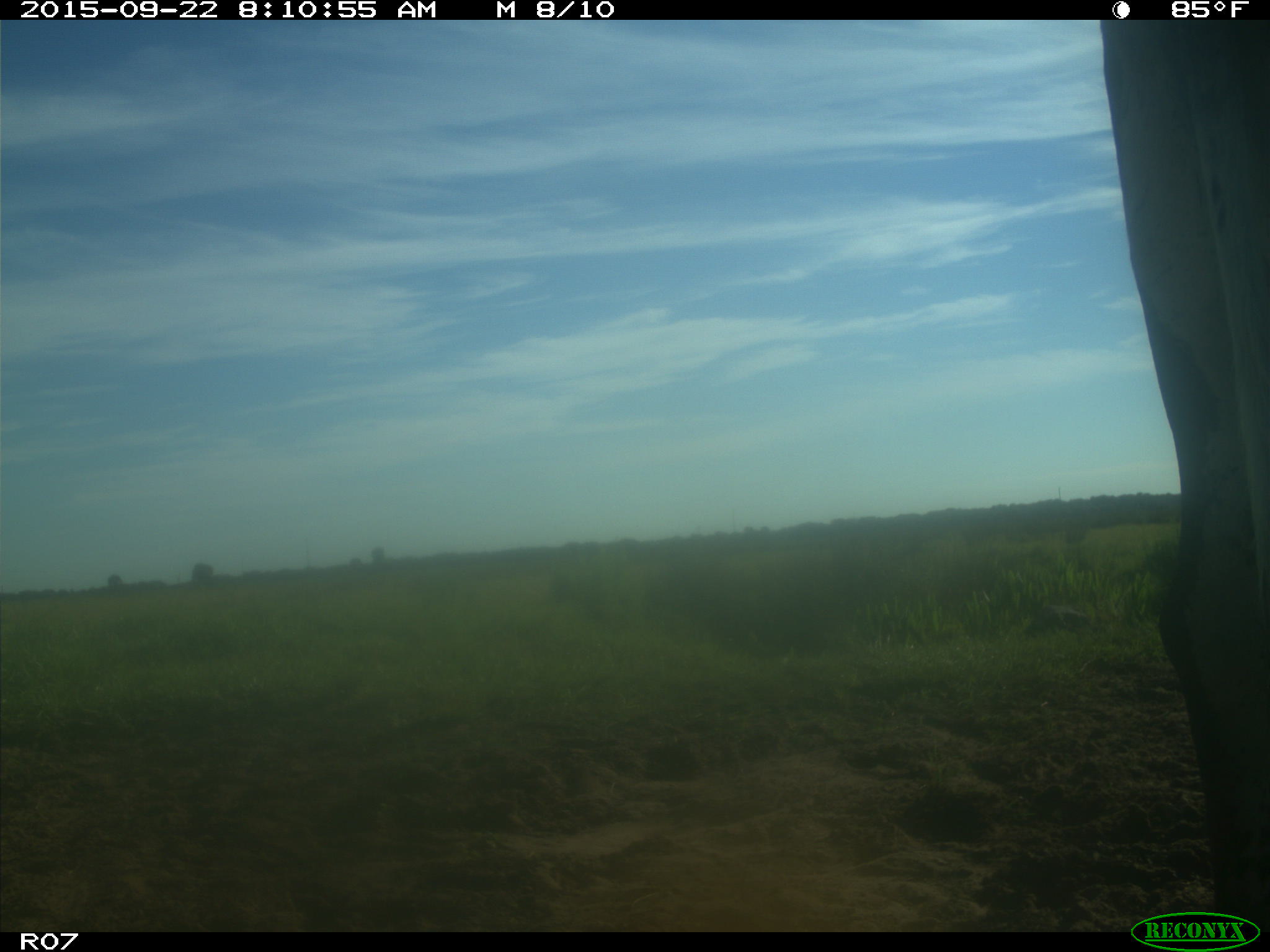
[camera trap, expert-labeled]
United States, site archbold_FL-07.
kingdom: Animalia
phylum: Chordata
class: Mammalia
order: Artiodactyla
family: Bovidae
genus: Bos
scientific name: Bos taurus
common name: domestic cow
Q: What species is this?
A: Bos taurus (domestic cow).